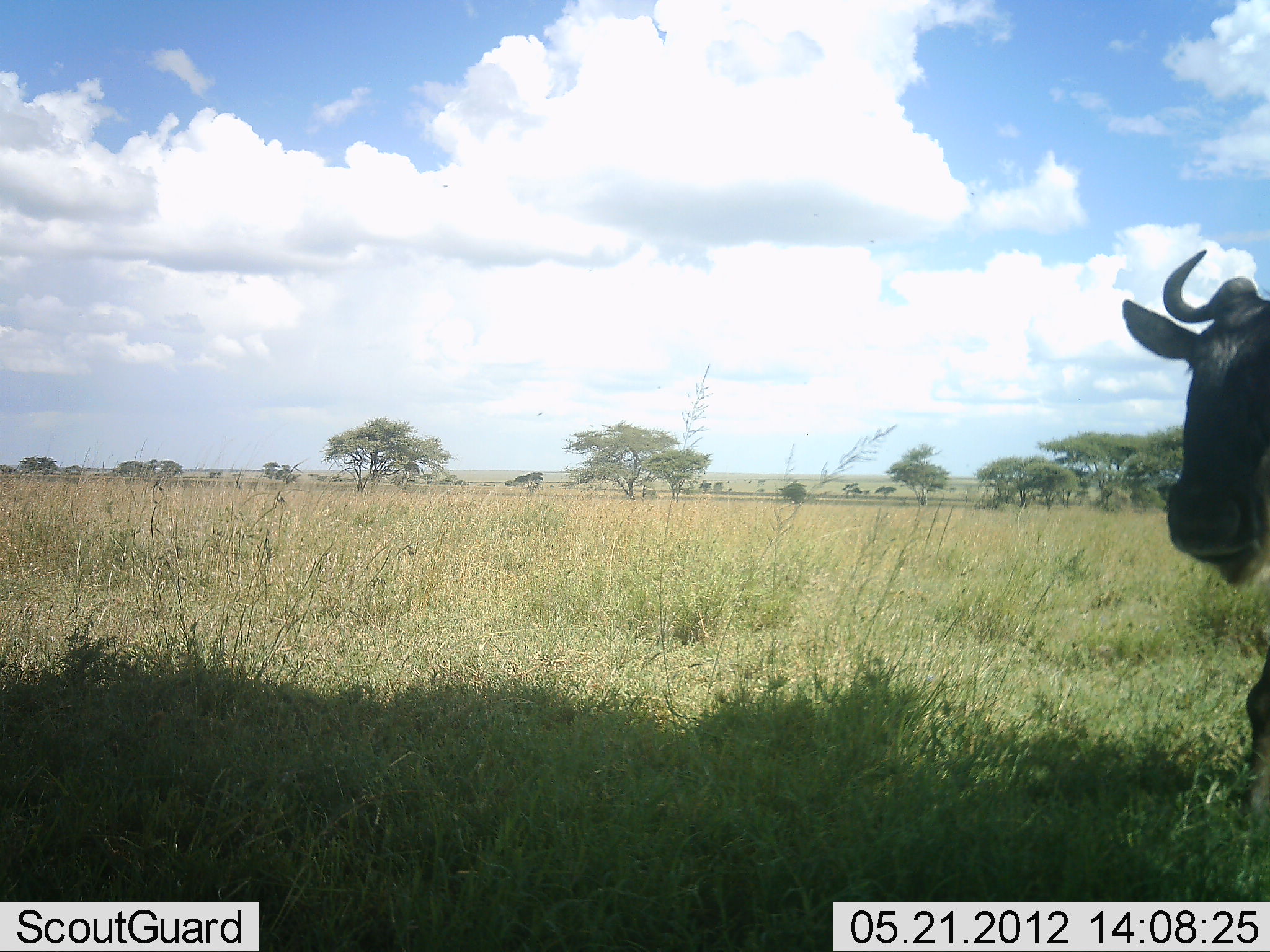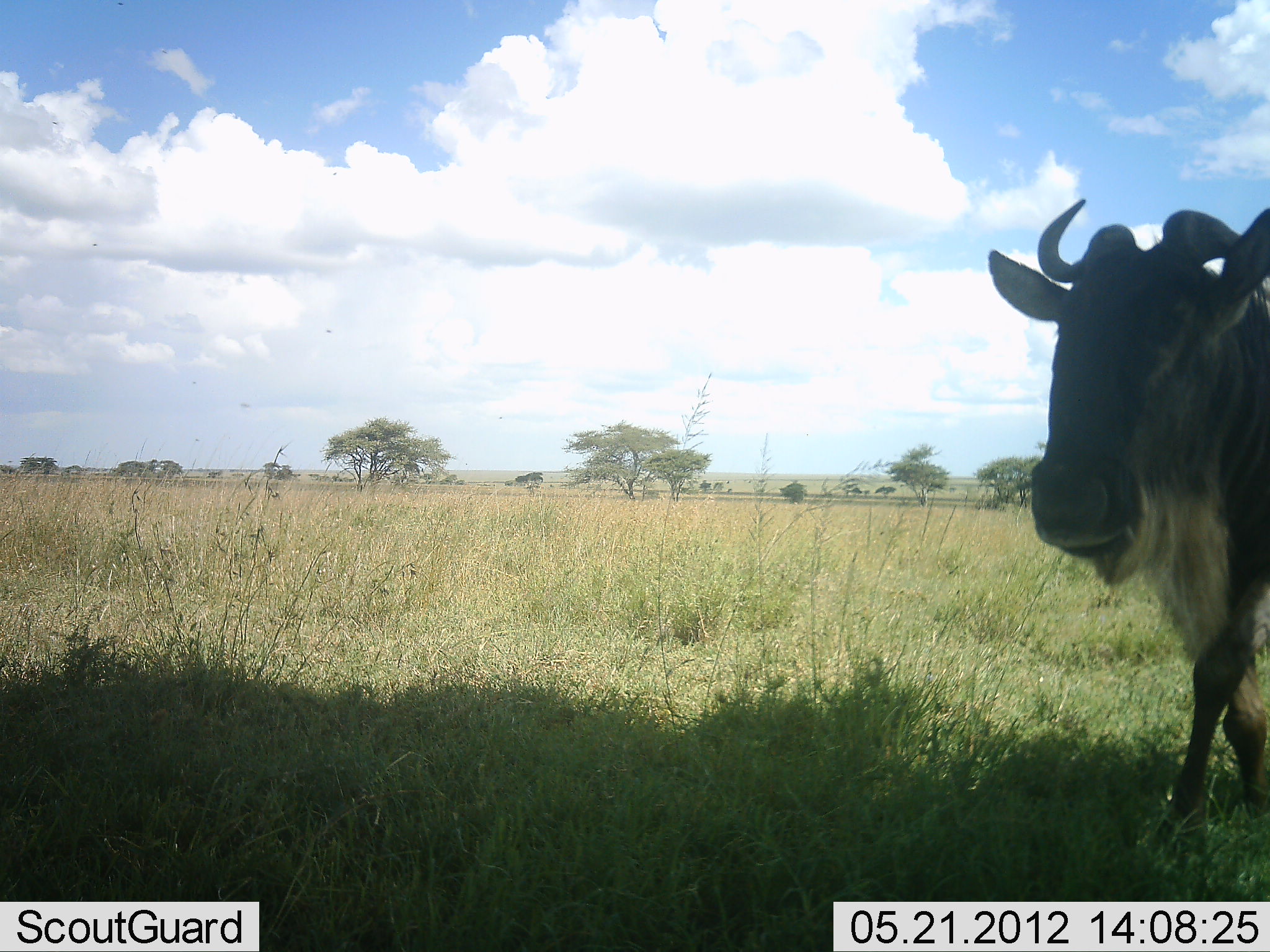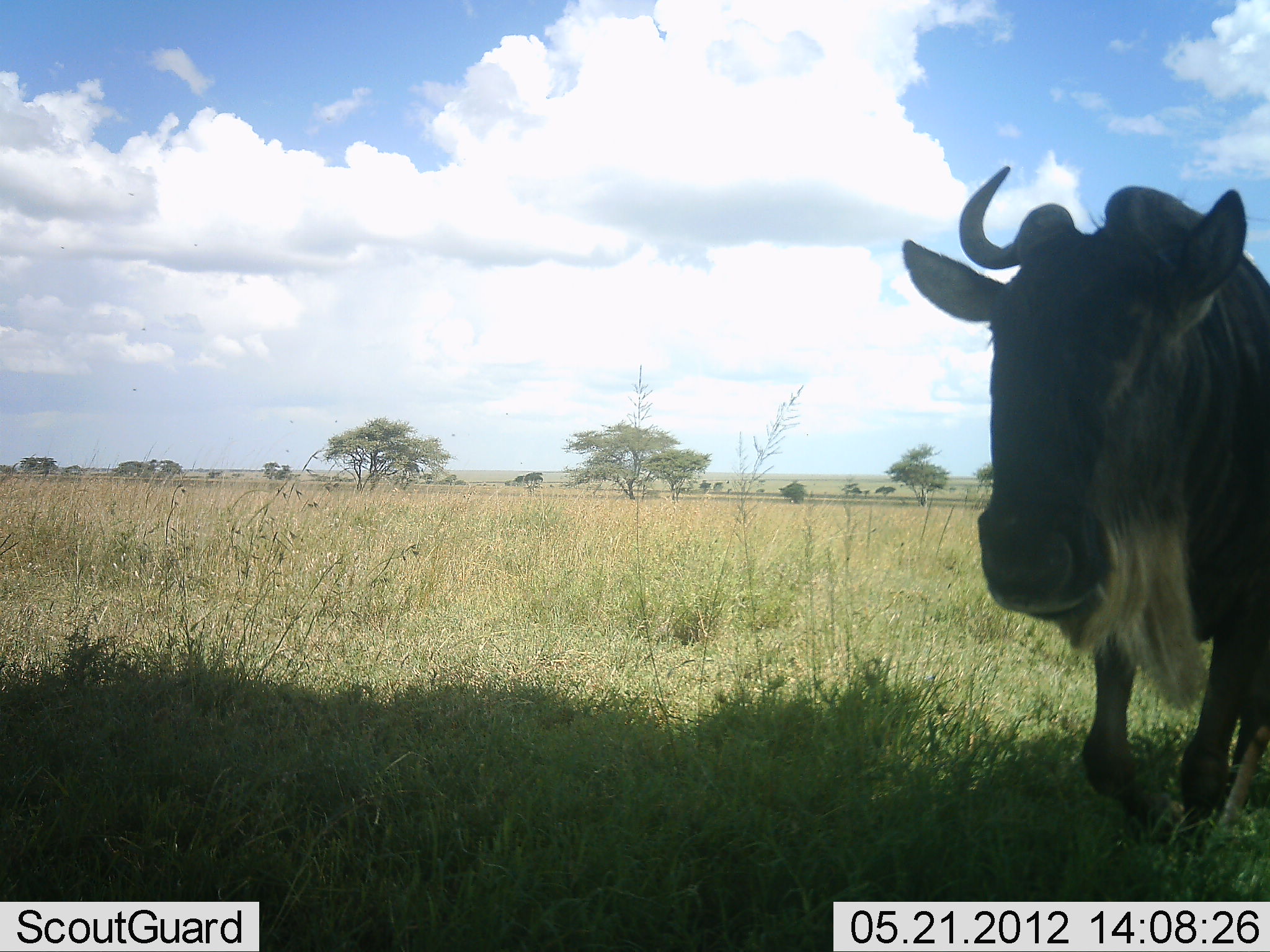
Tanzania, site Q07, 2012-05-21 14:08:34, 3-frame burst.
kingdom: Animalia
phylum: Chordata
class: Mammalia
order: Artiodactyla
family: Bovidae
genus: Connochaetes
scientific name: Connochaetes taurinus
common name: blue wildebeest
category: wildebeest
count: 1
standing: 20%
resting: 0%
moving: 80%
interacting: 0%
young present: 0%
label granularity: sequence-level